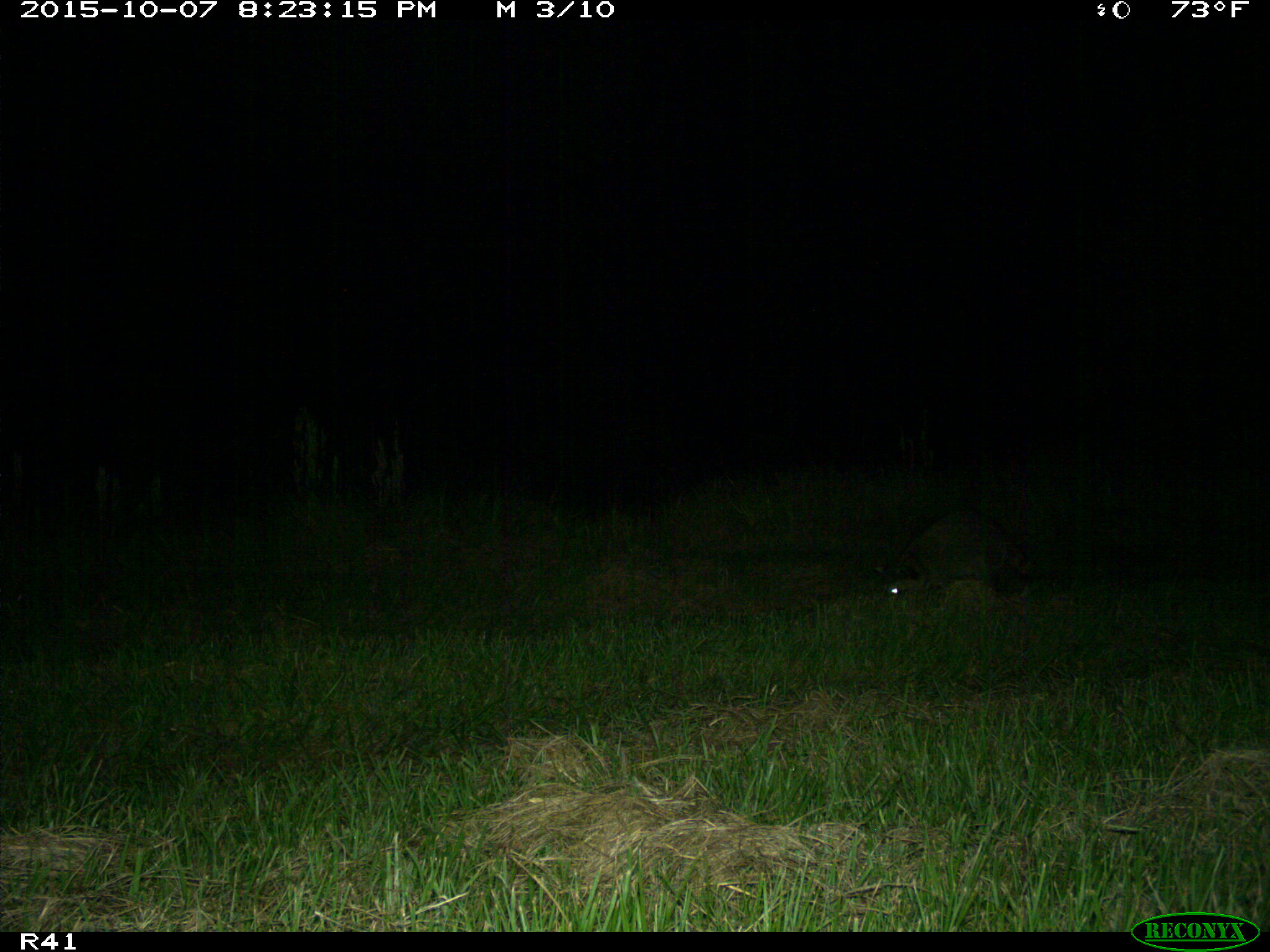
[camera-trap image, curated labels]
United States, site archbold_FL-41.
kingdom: Animalia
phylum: Chordata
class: Mammalia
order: Carnivora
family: Procyonidae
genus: Procyon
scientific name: Procyon lotor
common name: common raccoon